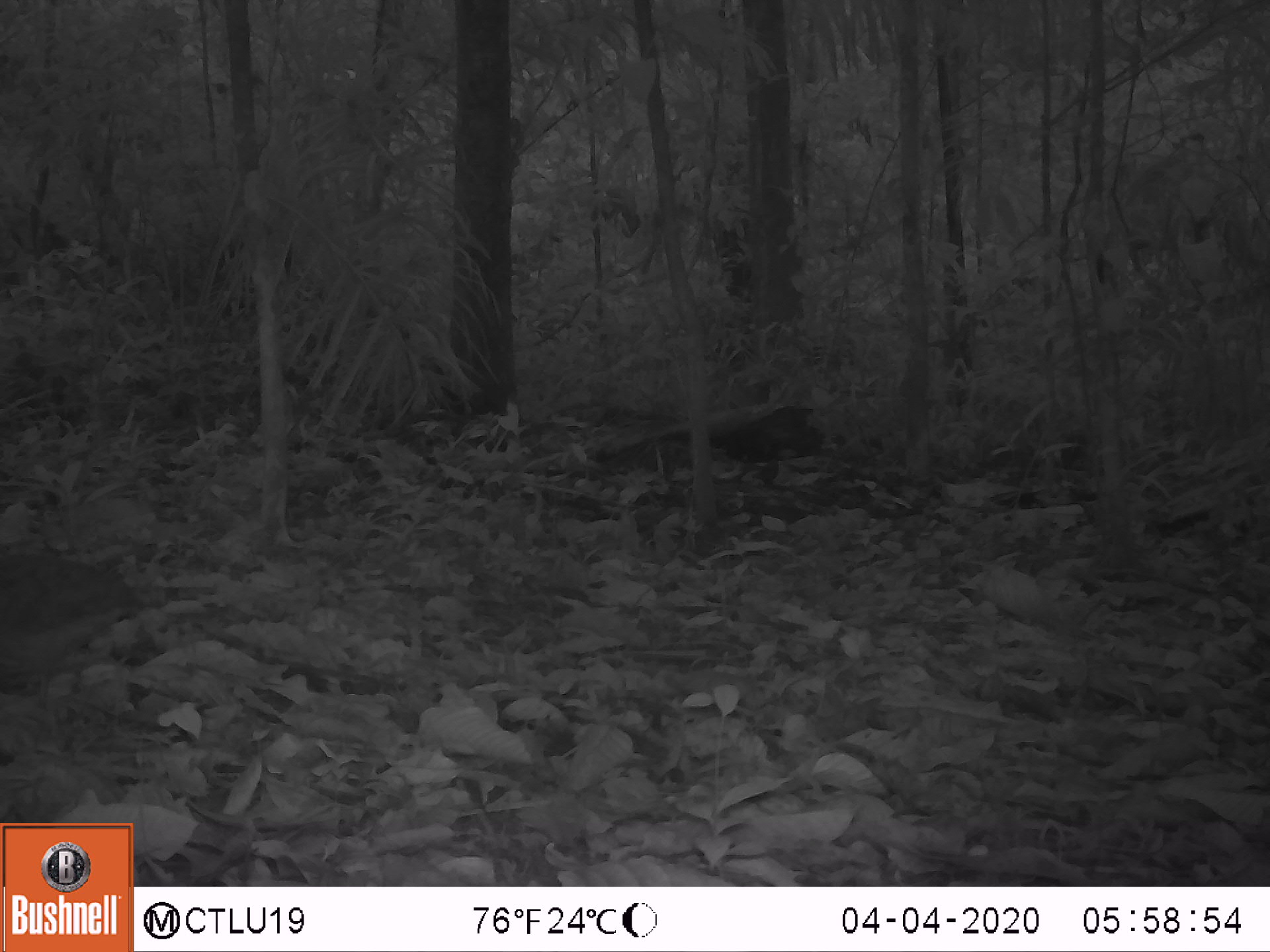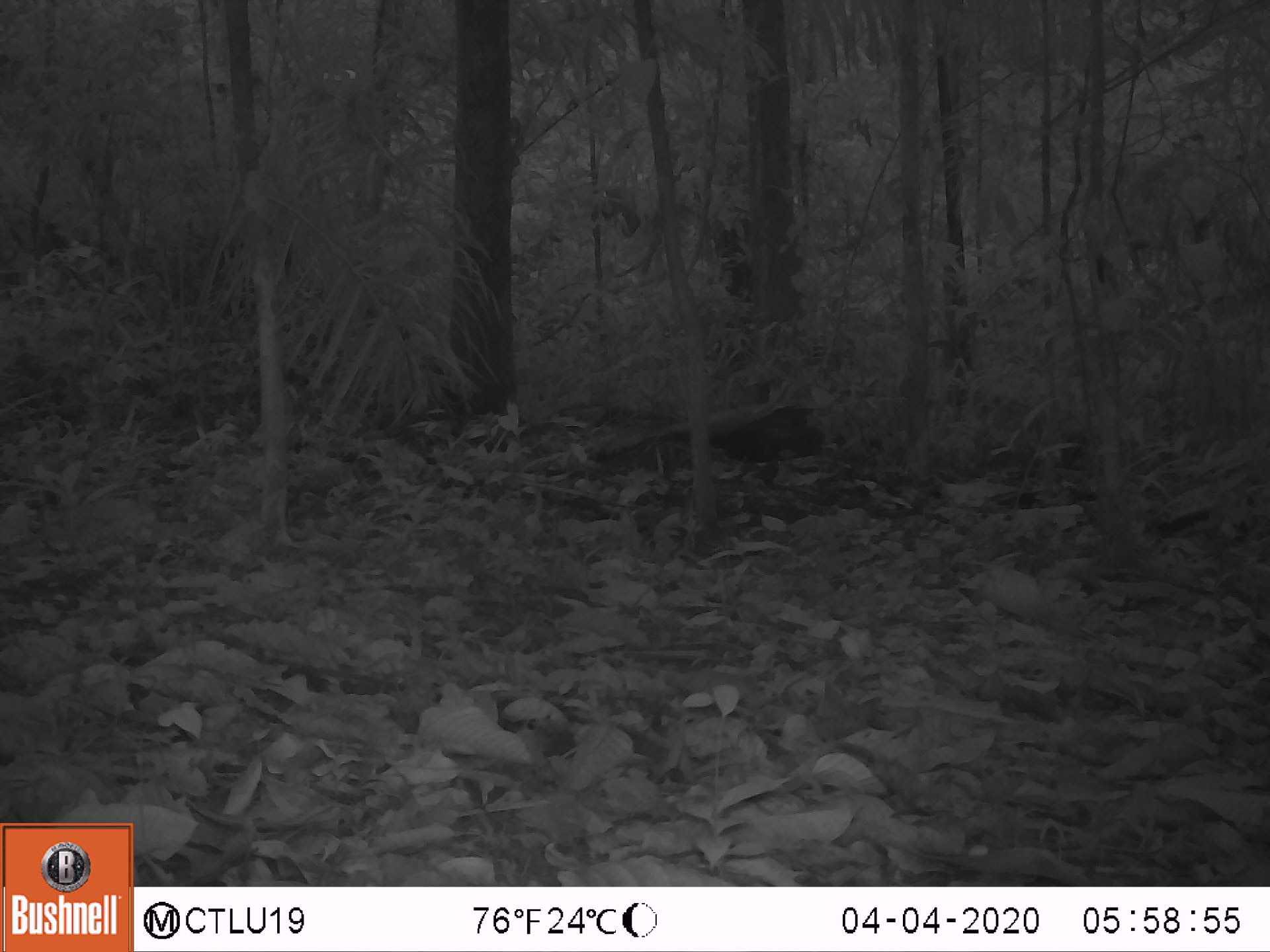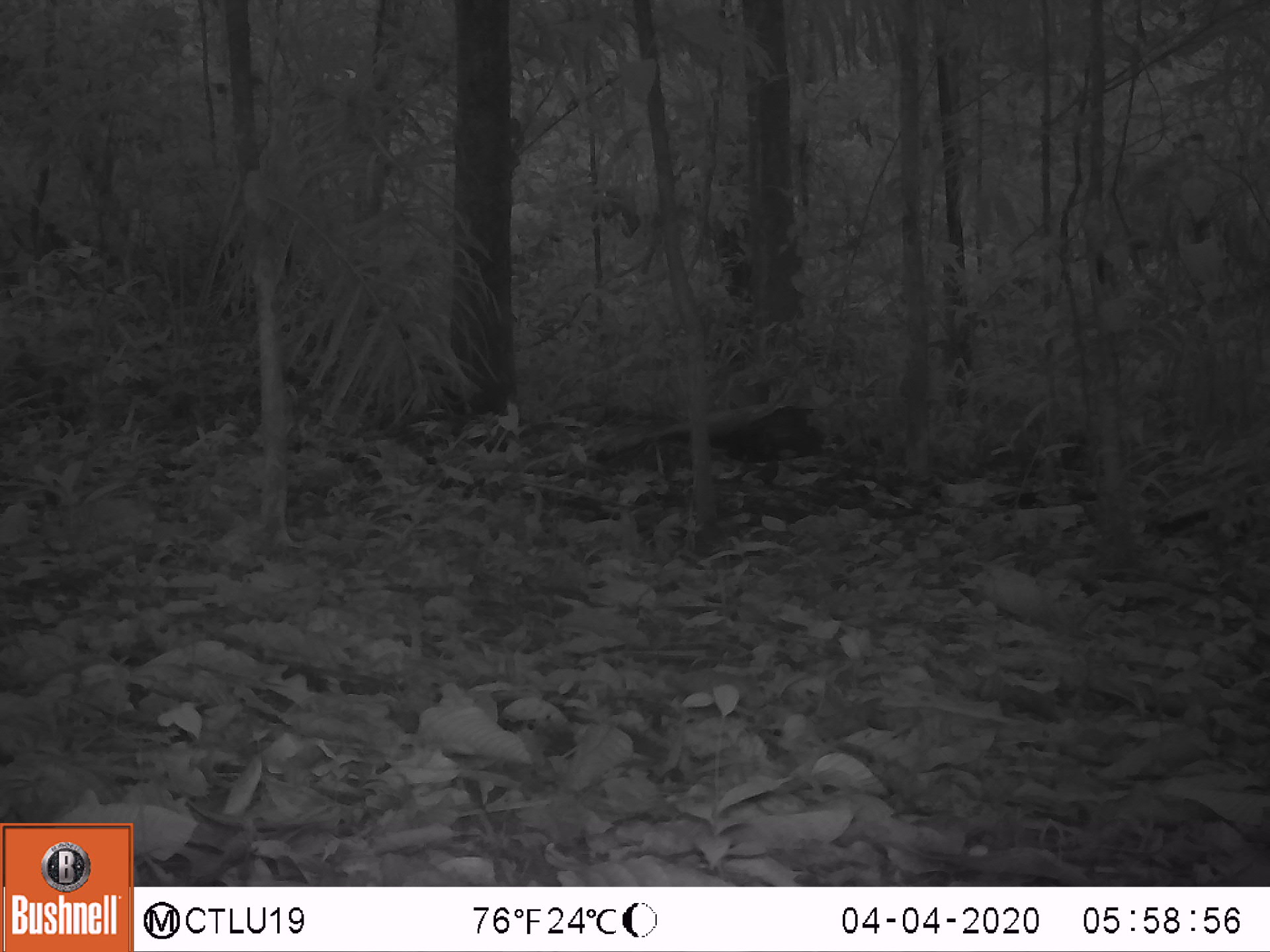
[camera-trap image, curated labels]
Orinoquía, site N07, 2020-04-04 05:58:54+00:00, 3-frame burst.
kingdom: Animalia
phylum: Chordata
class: Aves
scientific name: Aves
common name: bird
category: unknown bird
Unknown bird (bird) (Aves).